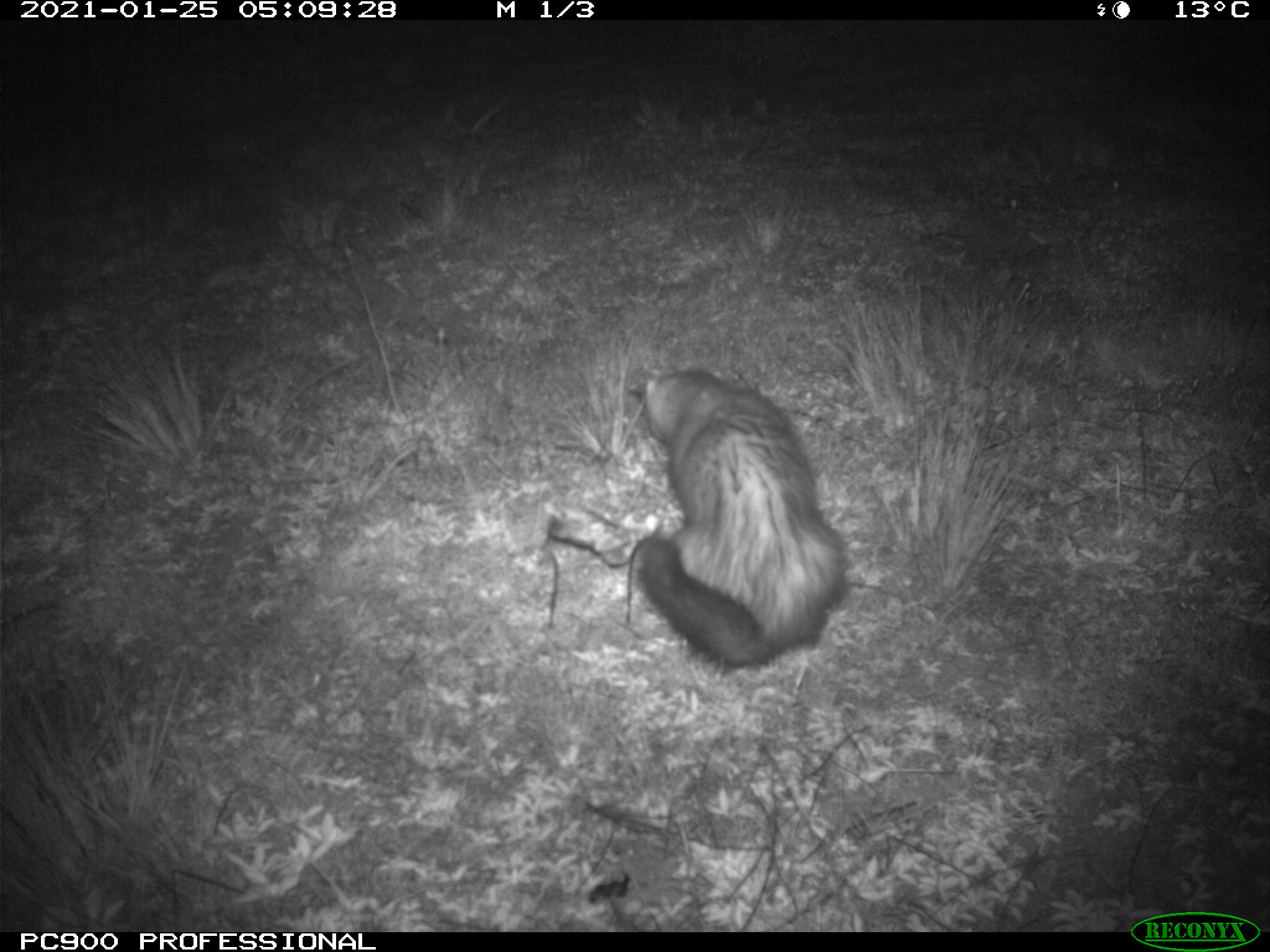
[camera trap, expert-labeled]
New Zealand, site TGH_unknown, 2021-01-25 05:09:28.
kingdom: Animalia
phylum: Chordata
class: Mammalia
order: Carnivora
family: Mustelidae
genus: Mustela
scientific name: Mustela furo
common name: ferret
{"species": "ferret (Mustela furo)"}